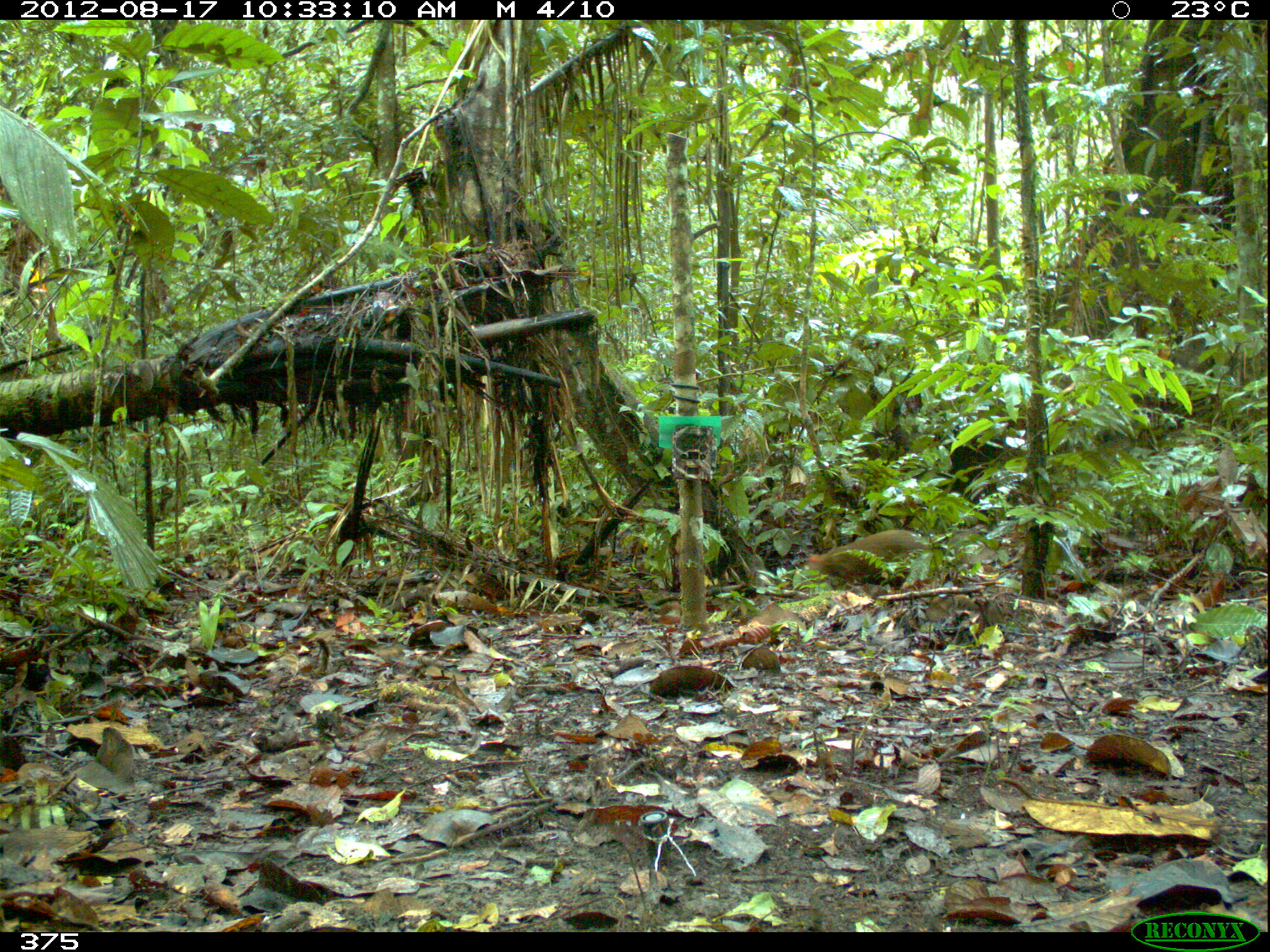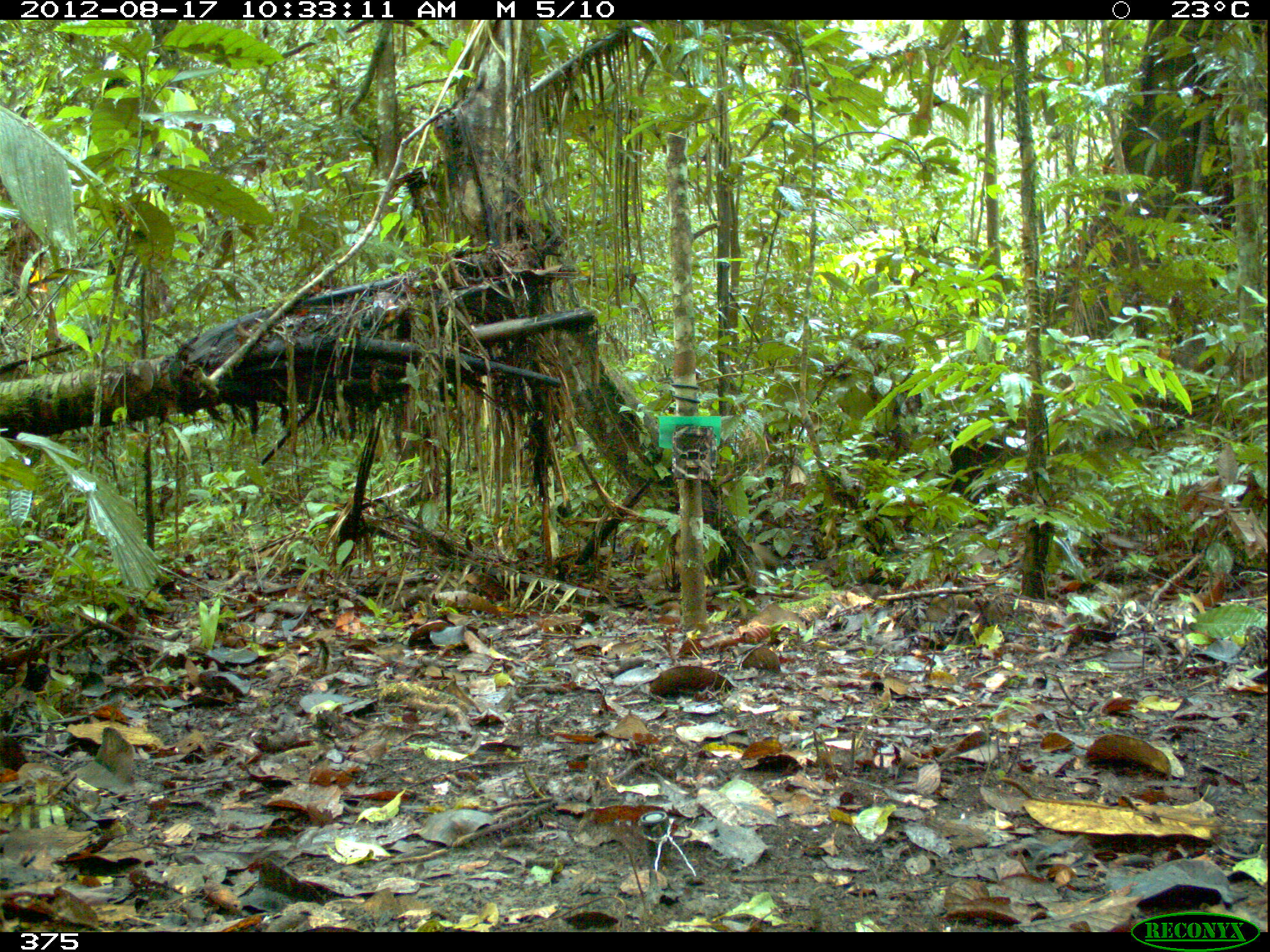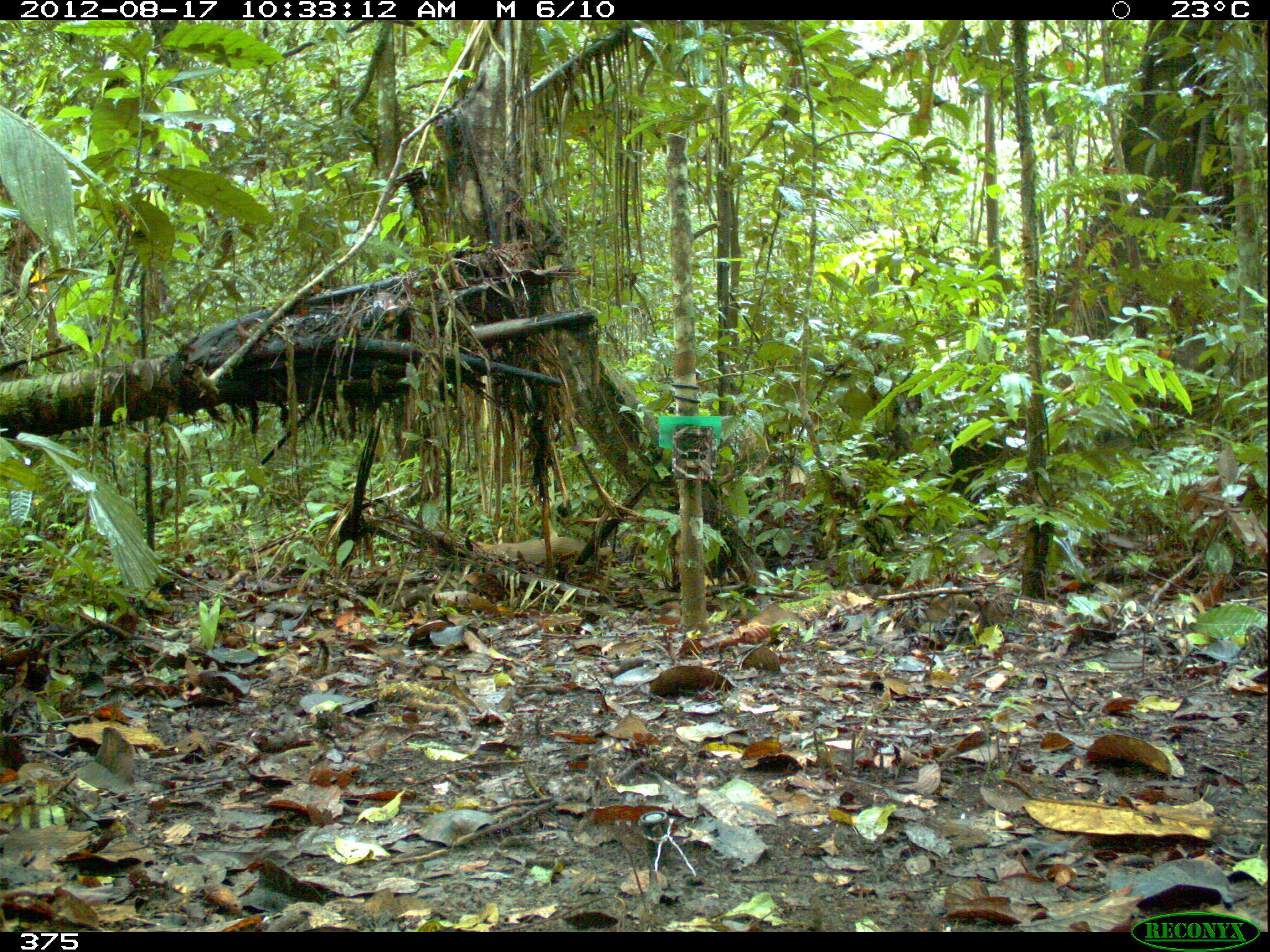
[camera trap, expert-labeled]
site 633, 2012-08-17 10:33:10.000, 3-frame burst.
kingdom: Animalia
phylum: Chordata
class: Mammalia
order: Rodentia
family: Dasyproctidae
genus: Dasyprocta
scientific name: Dasyprocta punctata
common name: central american agouti